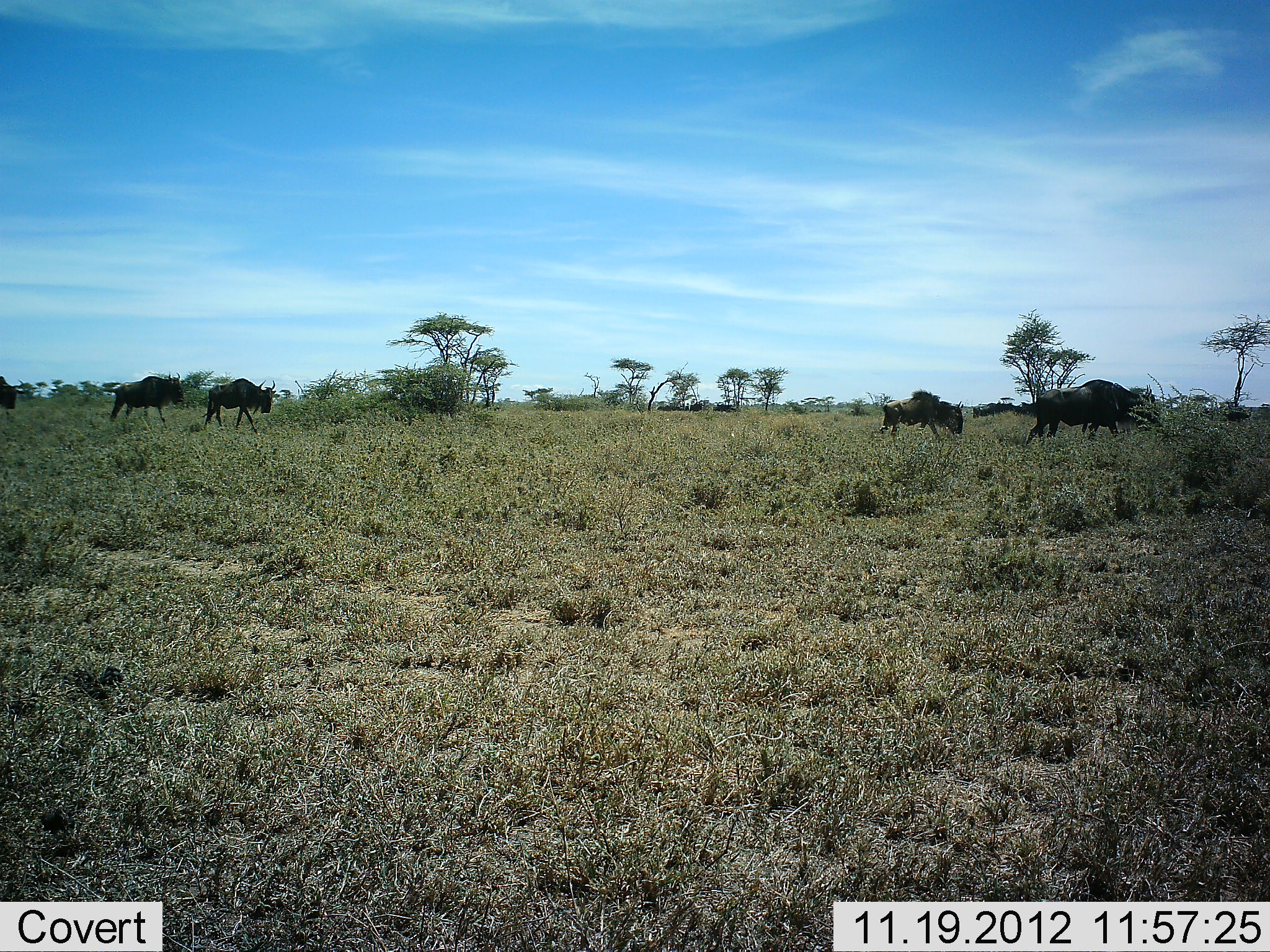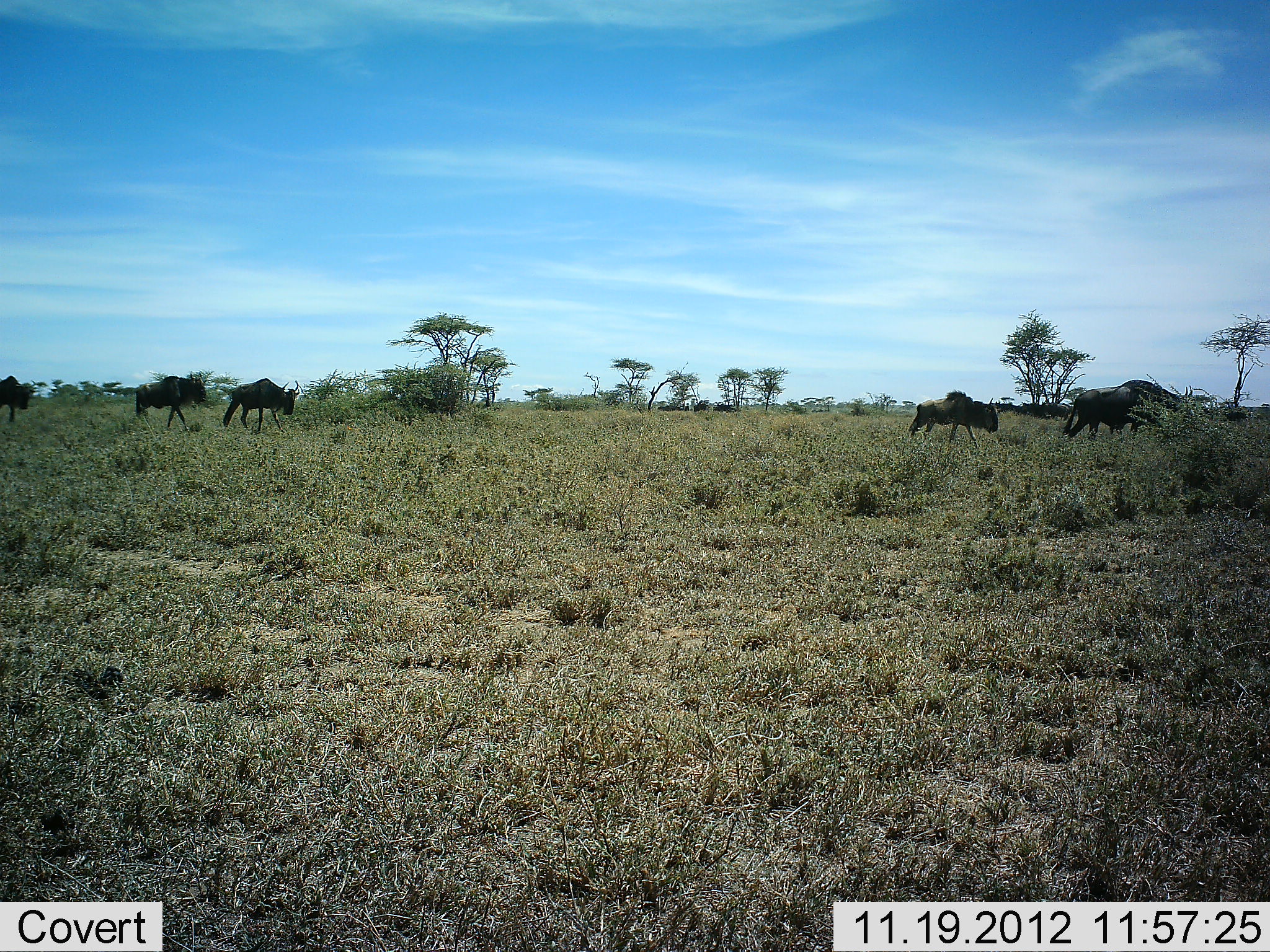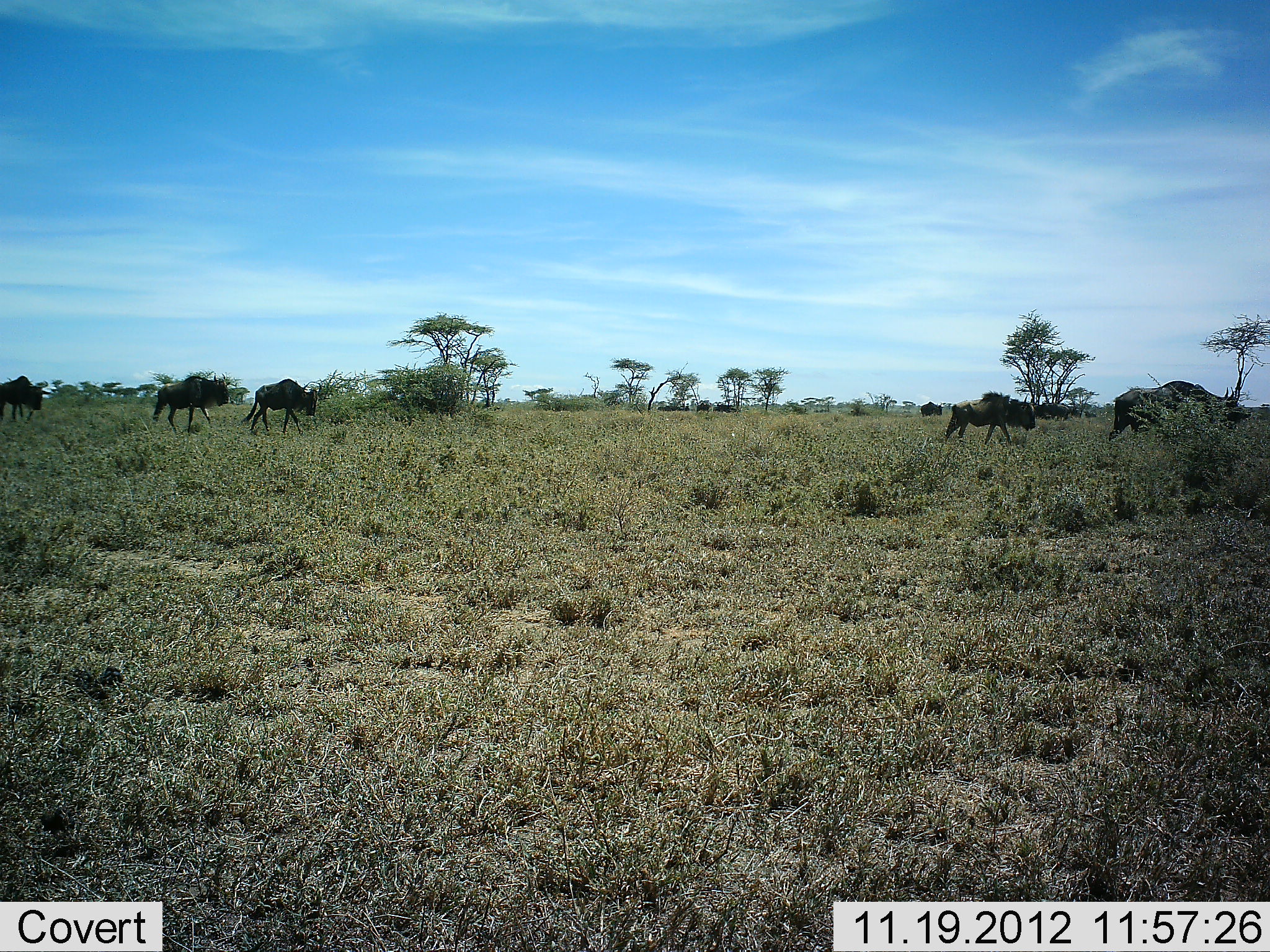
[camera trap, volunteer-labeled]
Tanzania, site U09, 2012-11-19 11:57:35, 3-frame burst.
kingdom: Animalia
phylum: Chordata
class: Mammalia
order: Artiodactyla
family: Bovidae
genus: Connochaetes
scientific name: Connochaetes taurinus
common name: blue wildebeest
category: wildebeest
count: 8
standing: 10%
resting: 0%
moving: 90%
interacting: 0%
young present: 0%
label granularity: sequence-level